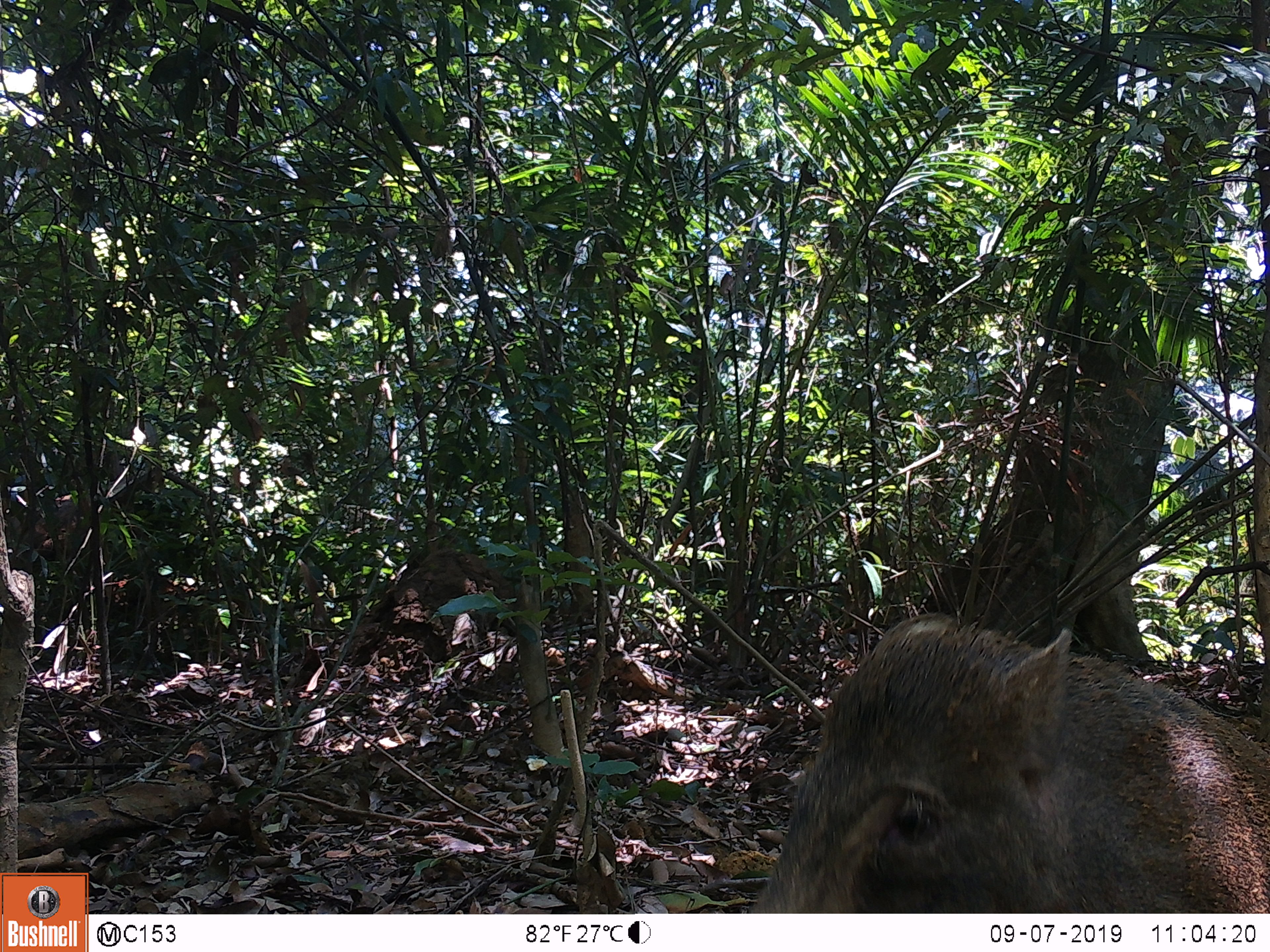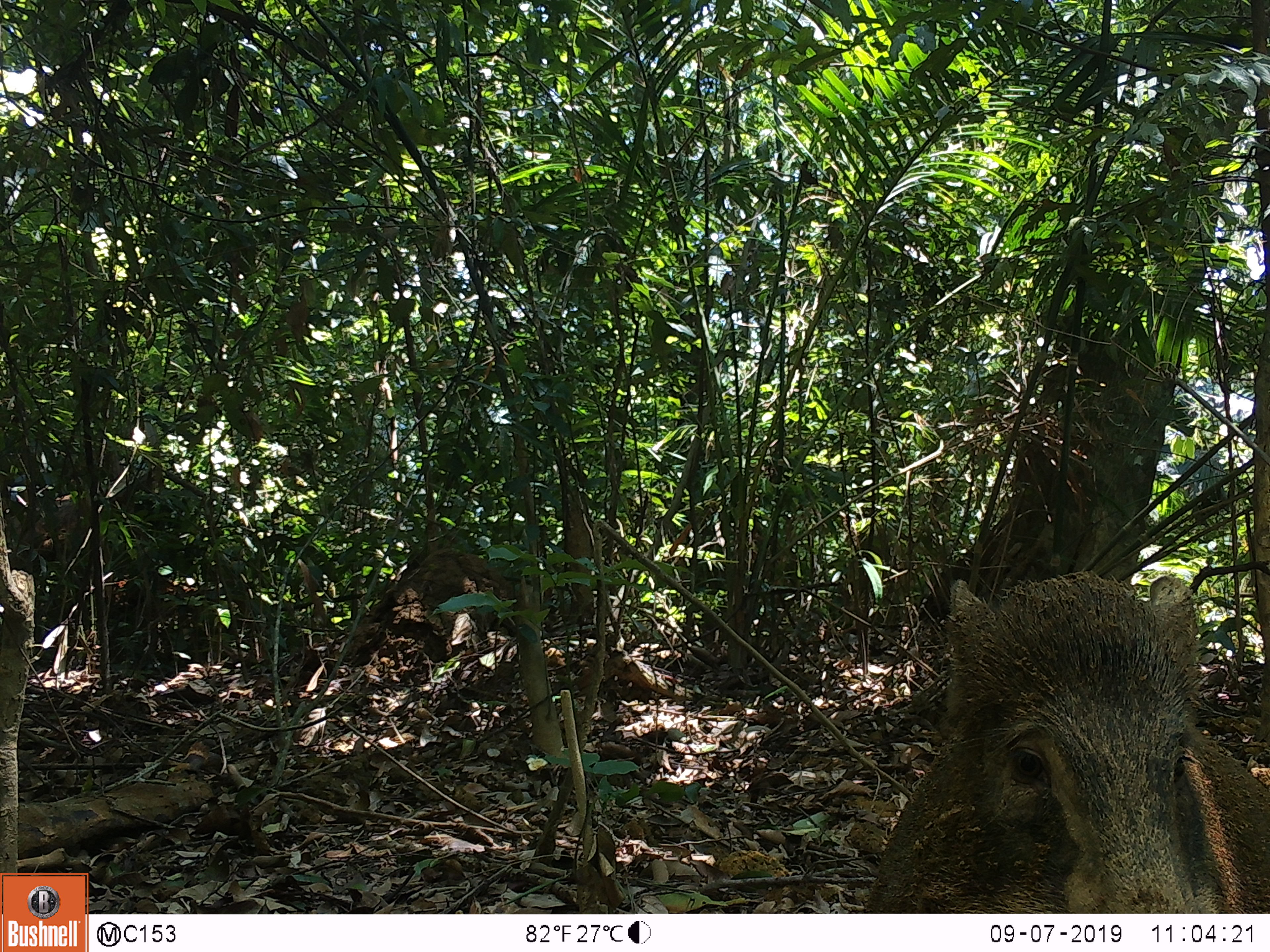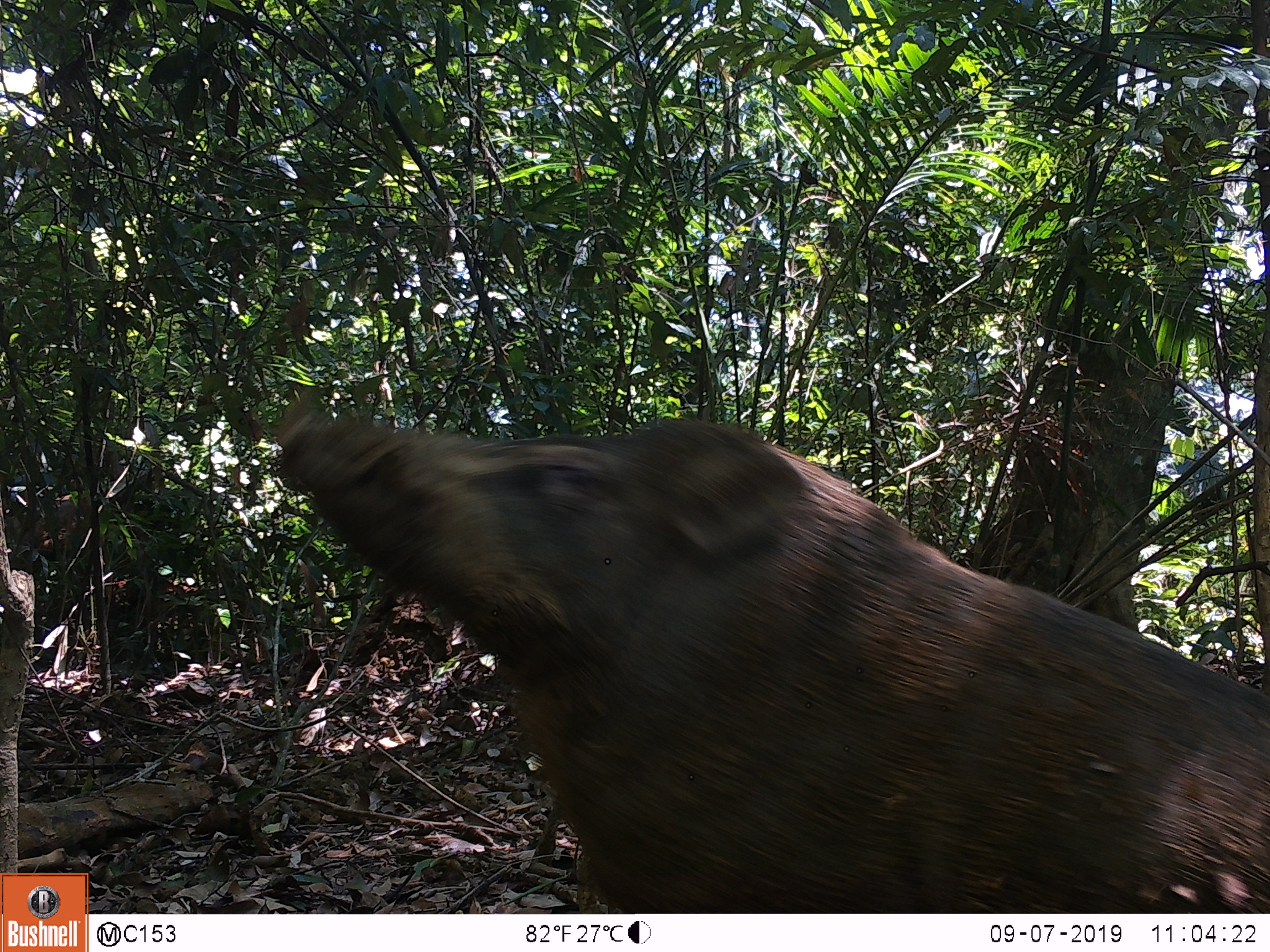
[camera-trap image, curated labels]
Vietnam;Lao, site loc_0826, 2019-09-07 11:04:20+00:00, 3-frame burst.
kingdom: Animalia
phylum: Chordata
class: Mammalia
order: Artiodactyla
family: Suidae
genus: Sus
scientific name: Sus scrofa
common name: eurasian wild pig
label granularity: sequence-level